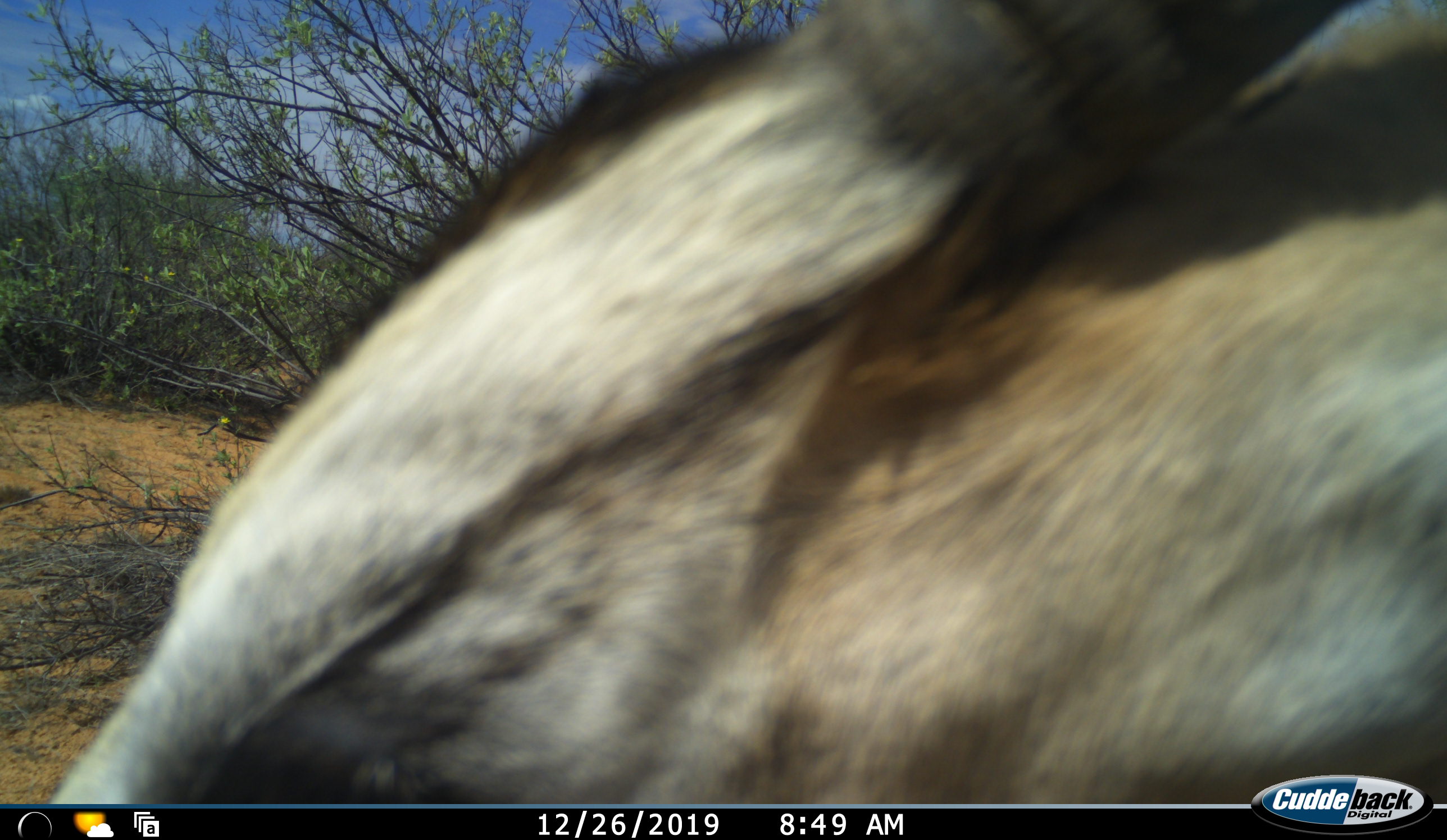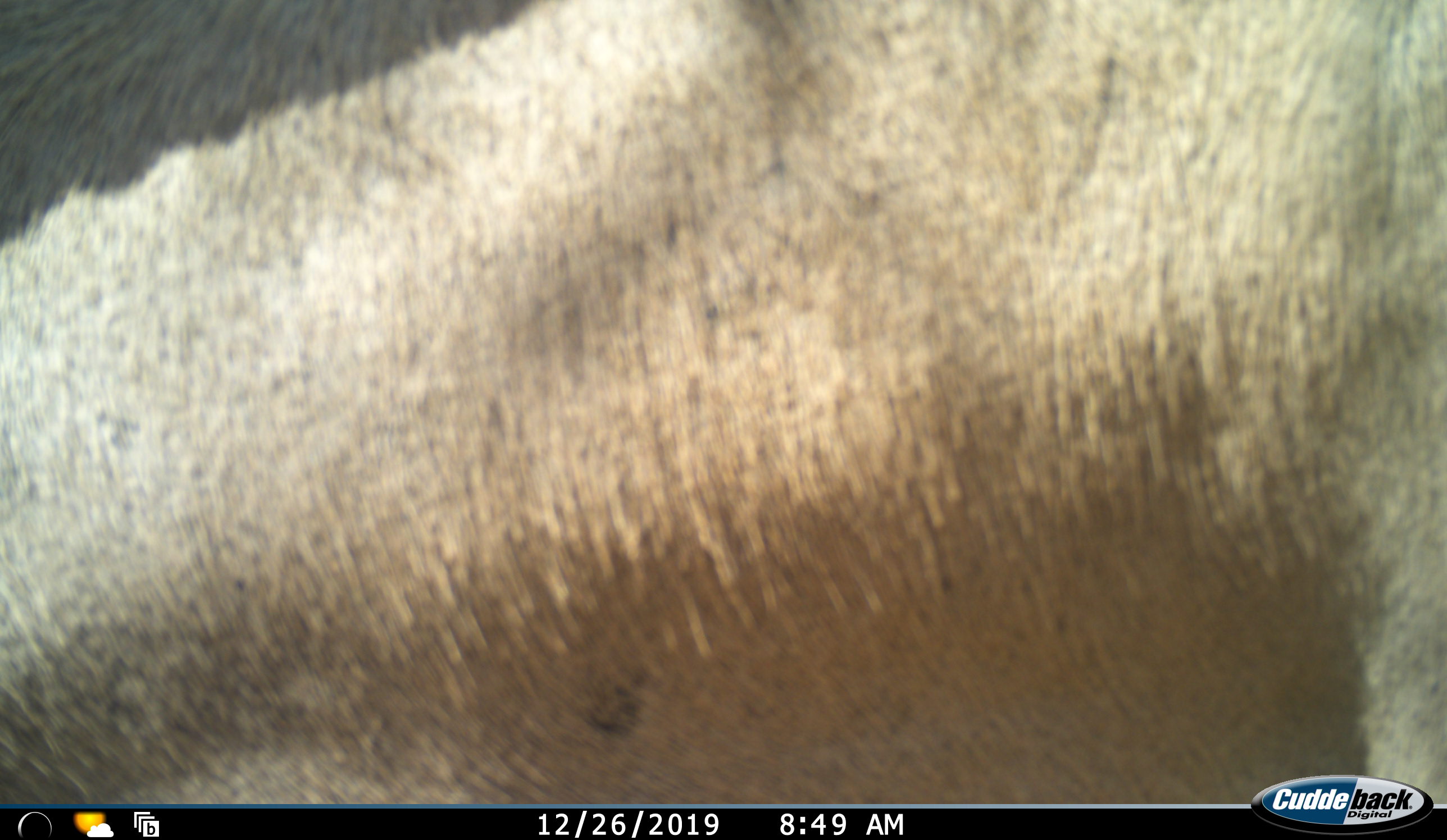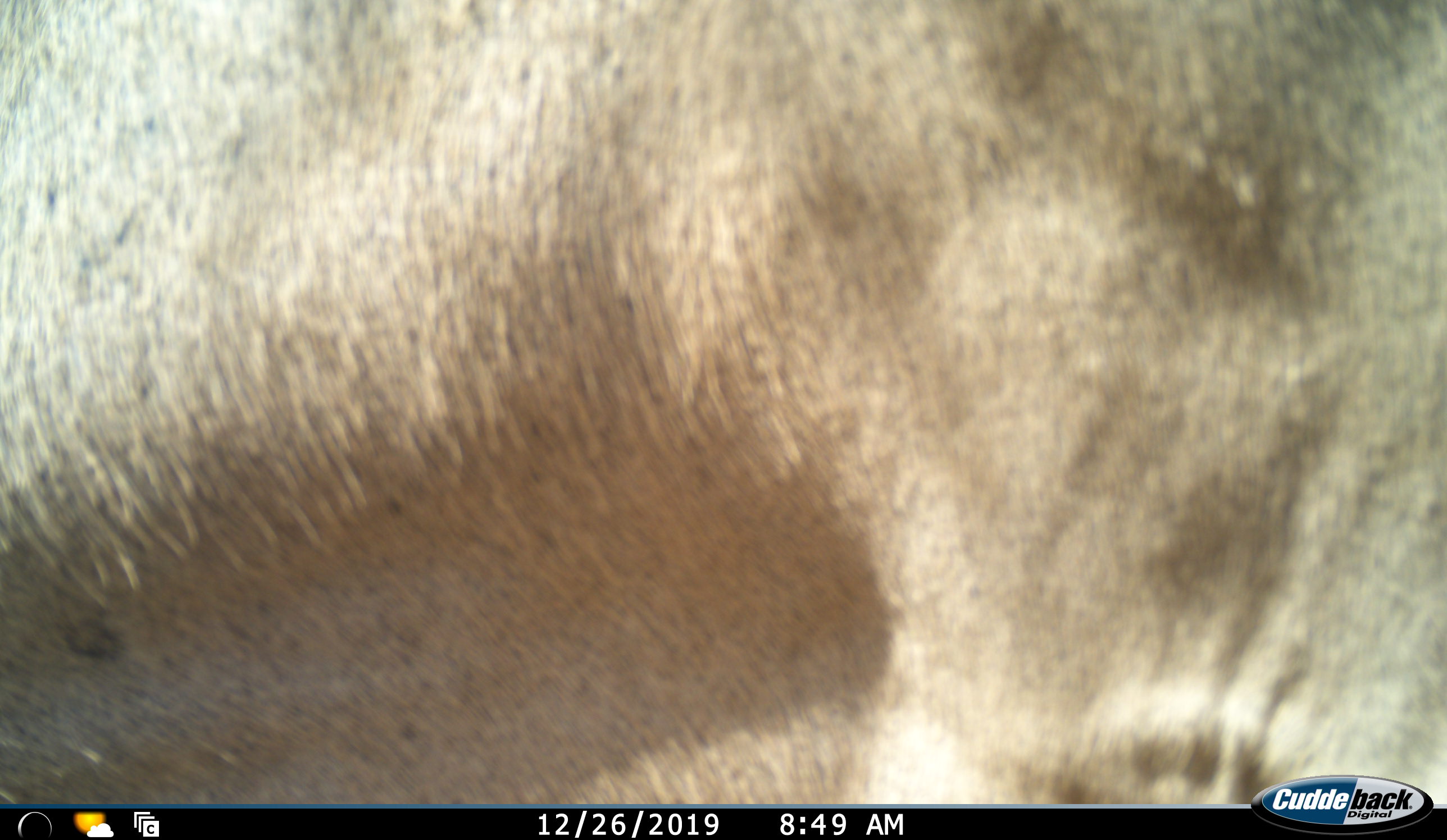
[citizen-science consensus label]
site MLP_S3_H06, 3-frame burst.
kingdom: Animalia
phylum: Chordata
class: Mammalia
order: Artiodactyla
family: Bovidae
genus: Oryx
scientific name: Oryx gazella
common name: gemsbok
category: oryx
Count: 1.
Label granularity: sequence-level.